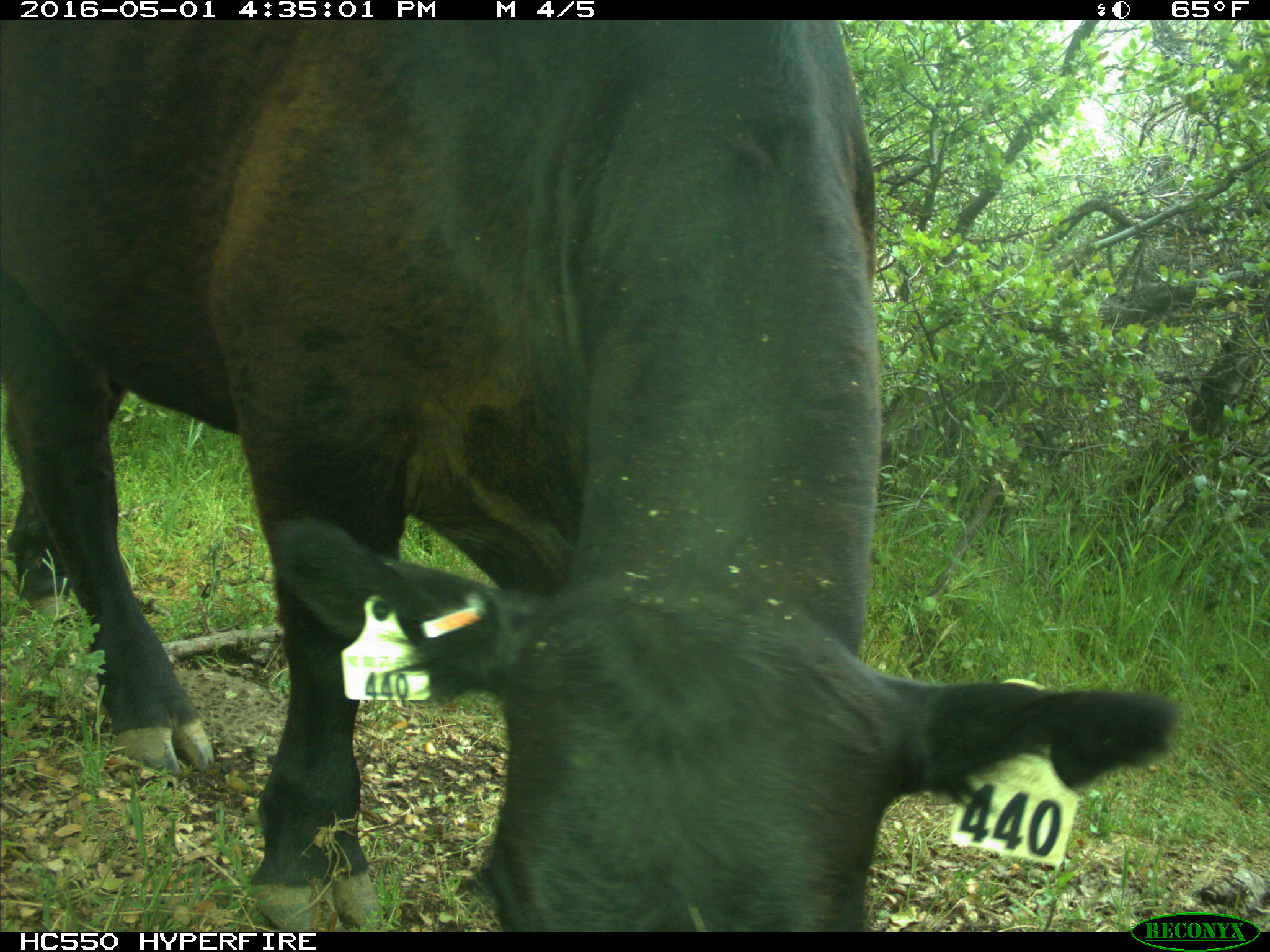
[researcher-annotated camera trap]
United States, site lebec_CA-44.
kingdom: Animalia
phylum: Chordata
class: Mammalia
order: Artiodactyla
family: Bovidae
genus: Bos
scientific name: Bos taurus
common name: domestic cow